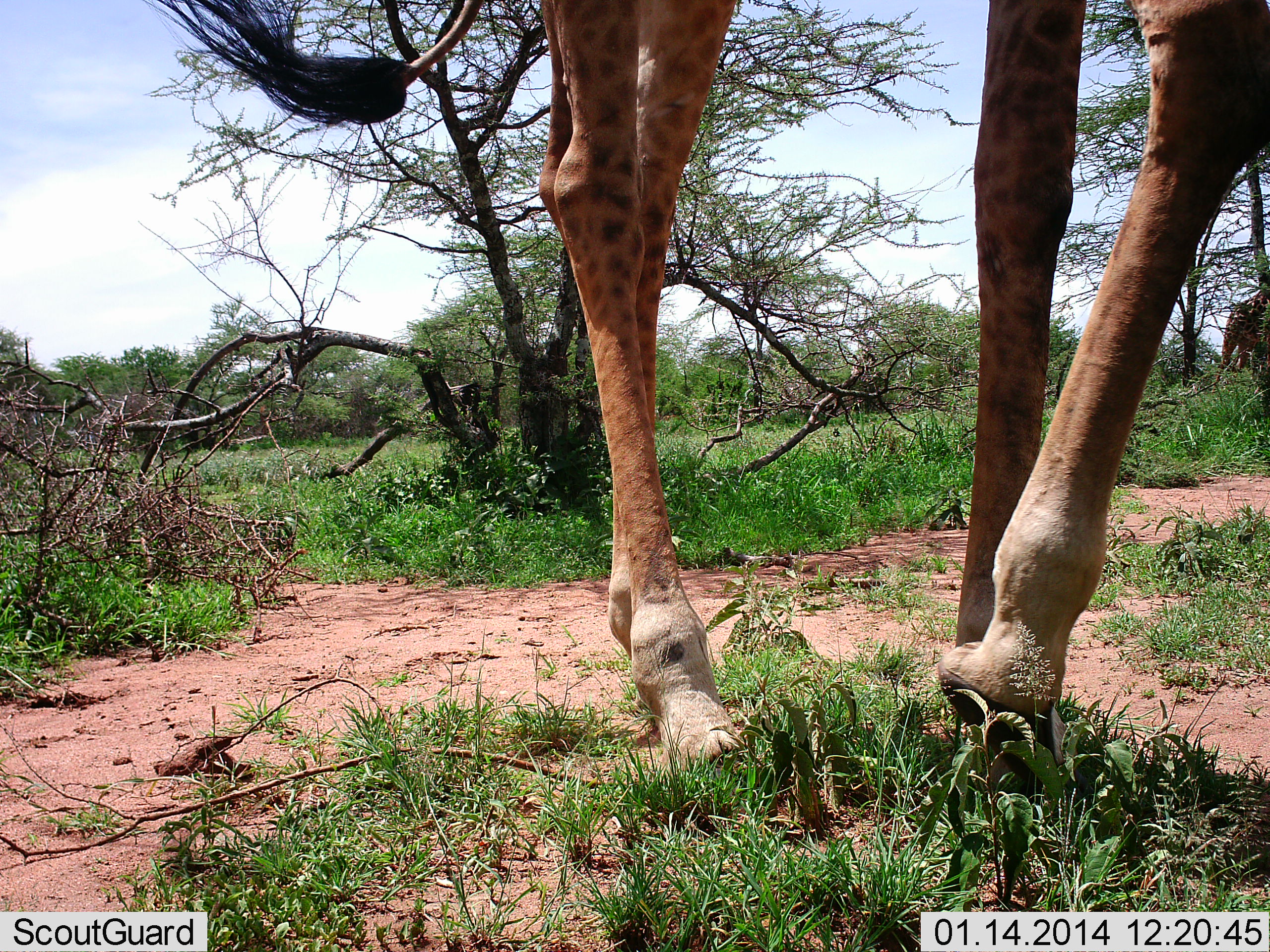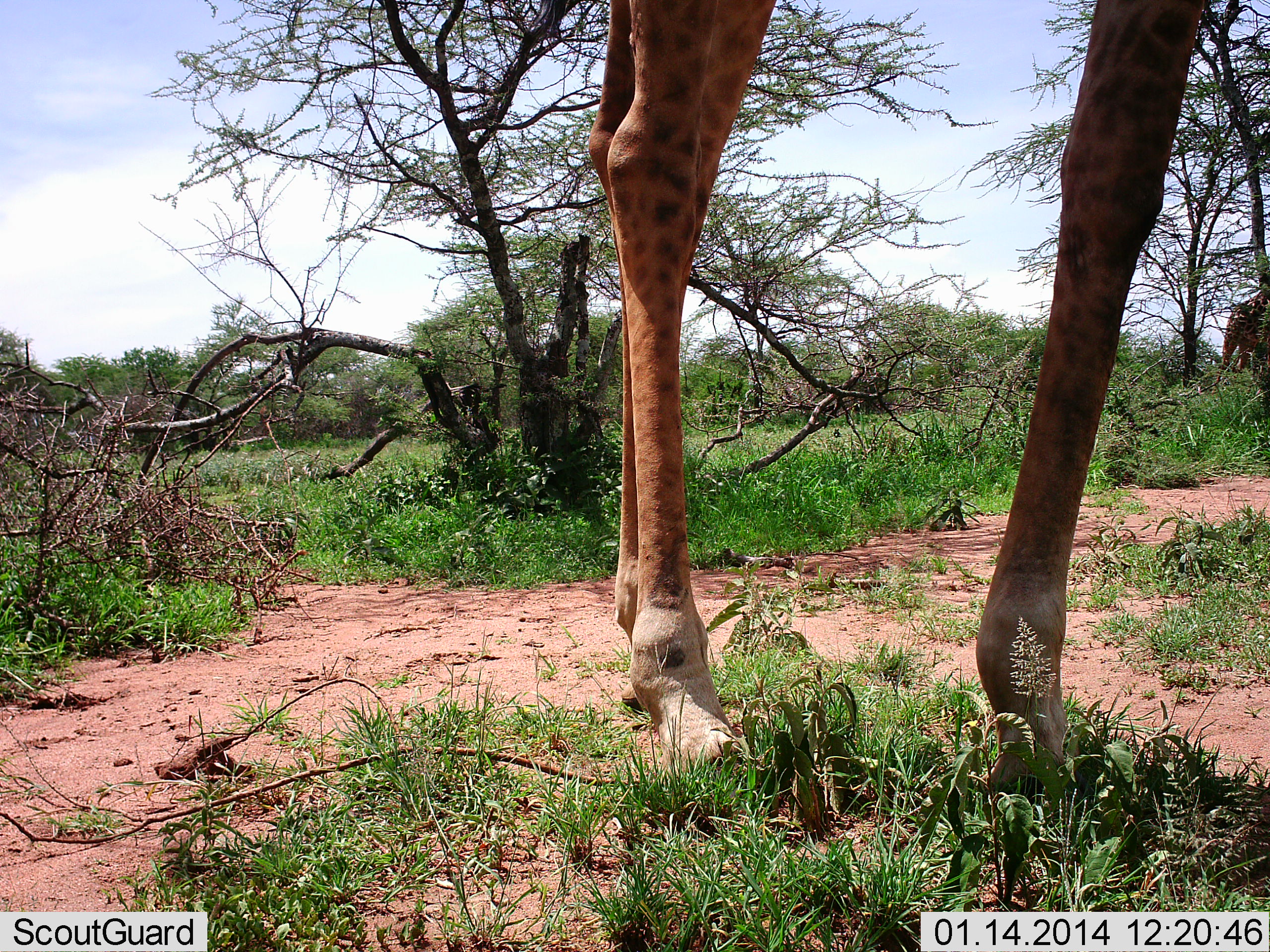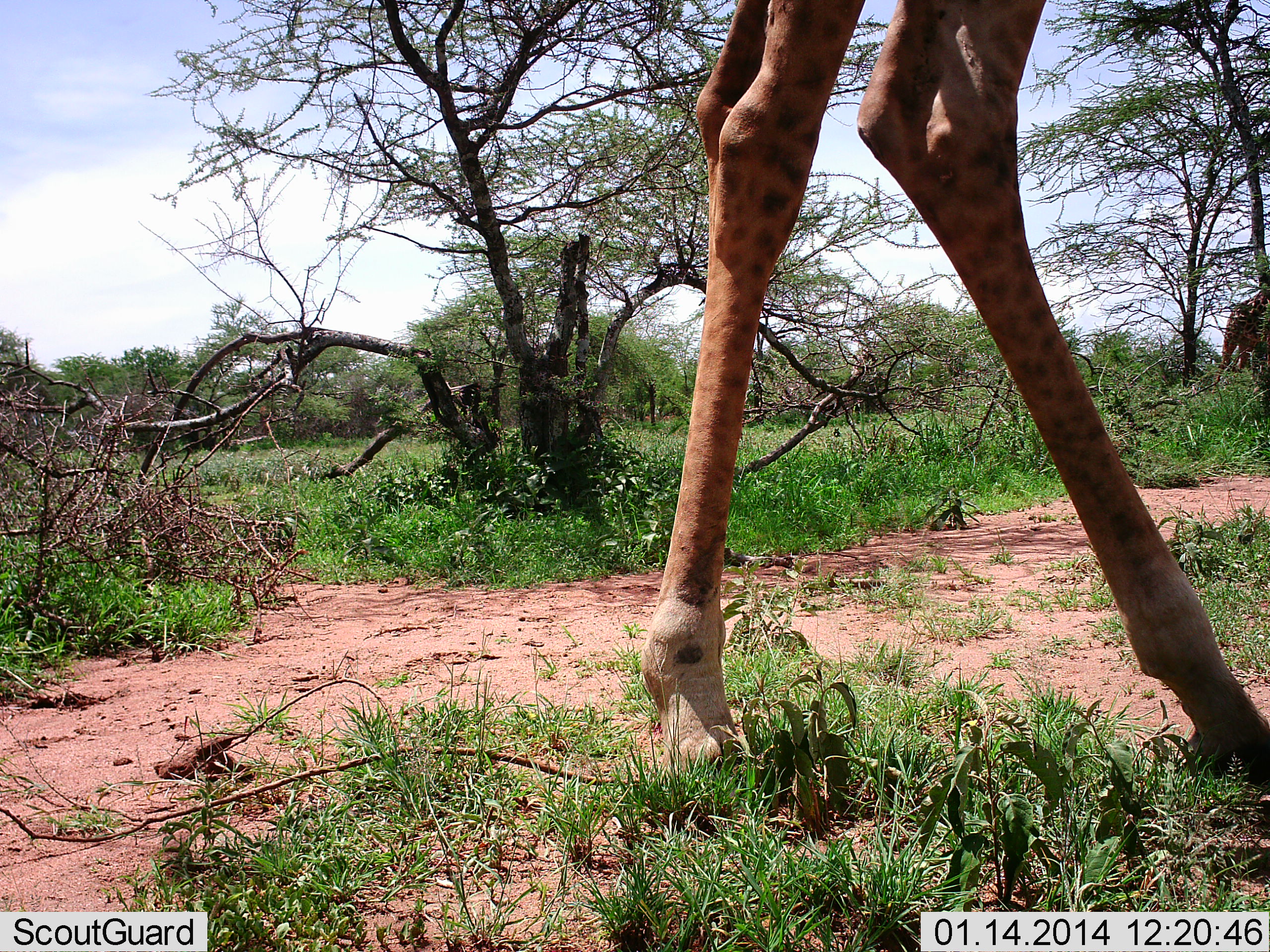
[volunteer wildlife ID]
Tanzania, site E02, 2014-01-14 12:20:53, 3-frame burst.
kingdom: Animalia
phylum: Chordata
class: Mammalia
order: Artiodactyla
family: Giraffidae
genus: Giraffa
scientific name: Giraffa camelopardalis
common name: giraffe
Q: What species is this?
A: Giraffe (Giraffa camelopardalis).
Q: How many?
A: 1.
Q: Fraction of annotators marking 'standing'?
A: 80%.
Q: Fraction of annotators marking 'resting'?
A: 0%.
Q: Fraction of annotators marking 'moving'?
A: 30%.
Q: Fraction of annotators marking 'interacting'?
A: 0%.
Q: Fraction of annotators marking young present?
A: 0%.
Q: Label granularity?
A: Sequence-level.